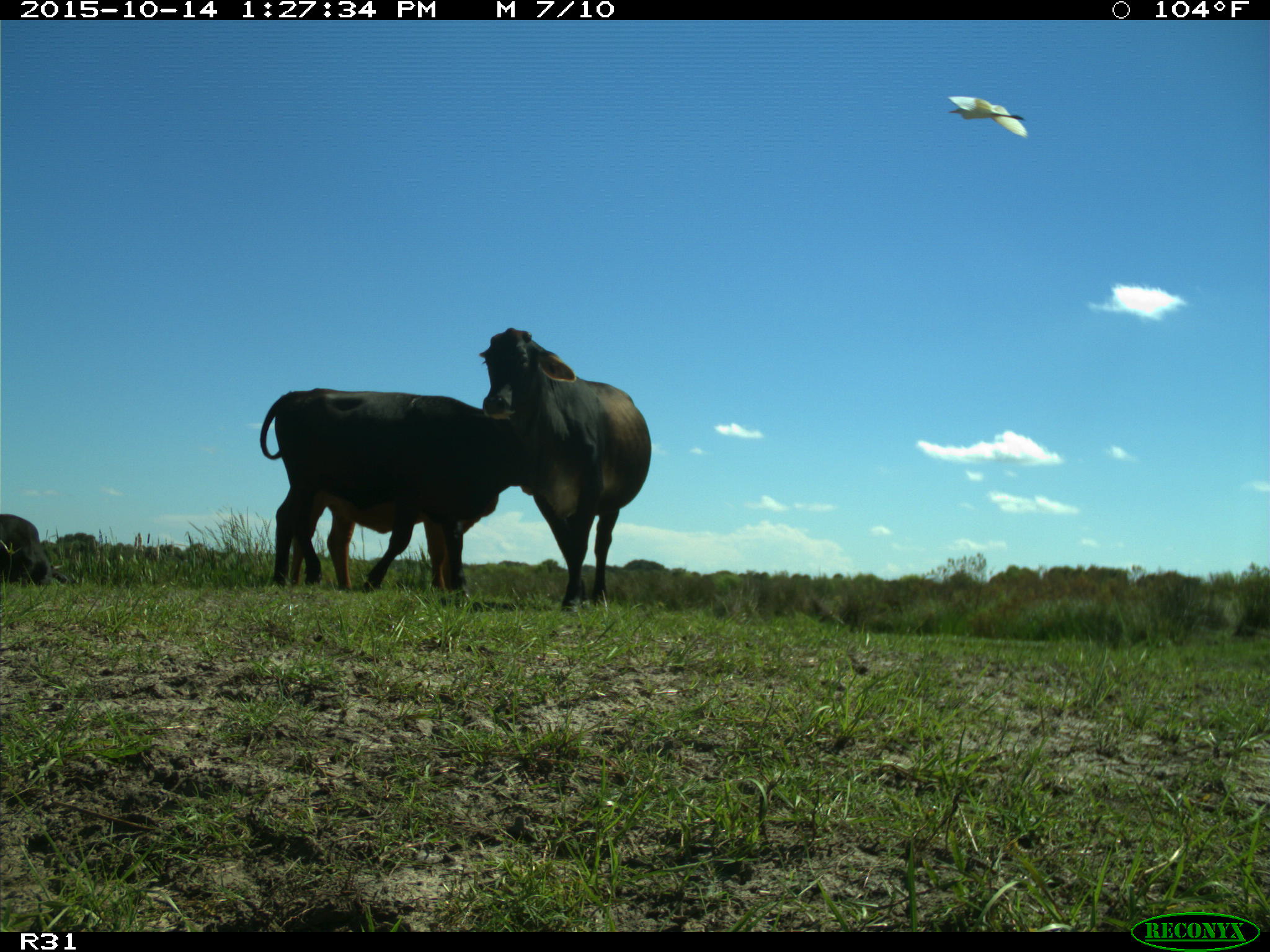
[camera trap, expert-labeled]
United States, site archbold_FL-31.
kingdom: Animalia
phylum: Chordata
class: Mammalia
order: Artiodactyla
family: Bovidae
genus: Bos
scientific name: Bos taurus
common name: domestic cow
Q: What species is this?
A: Bos taurus (domestic cow).